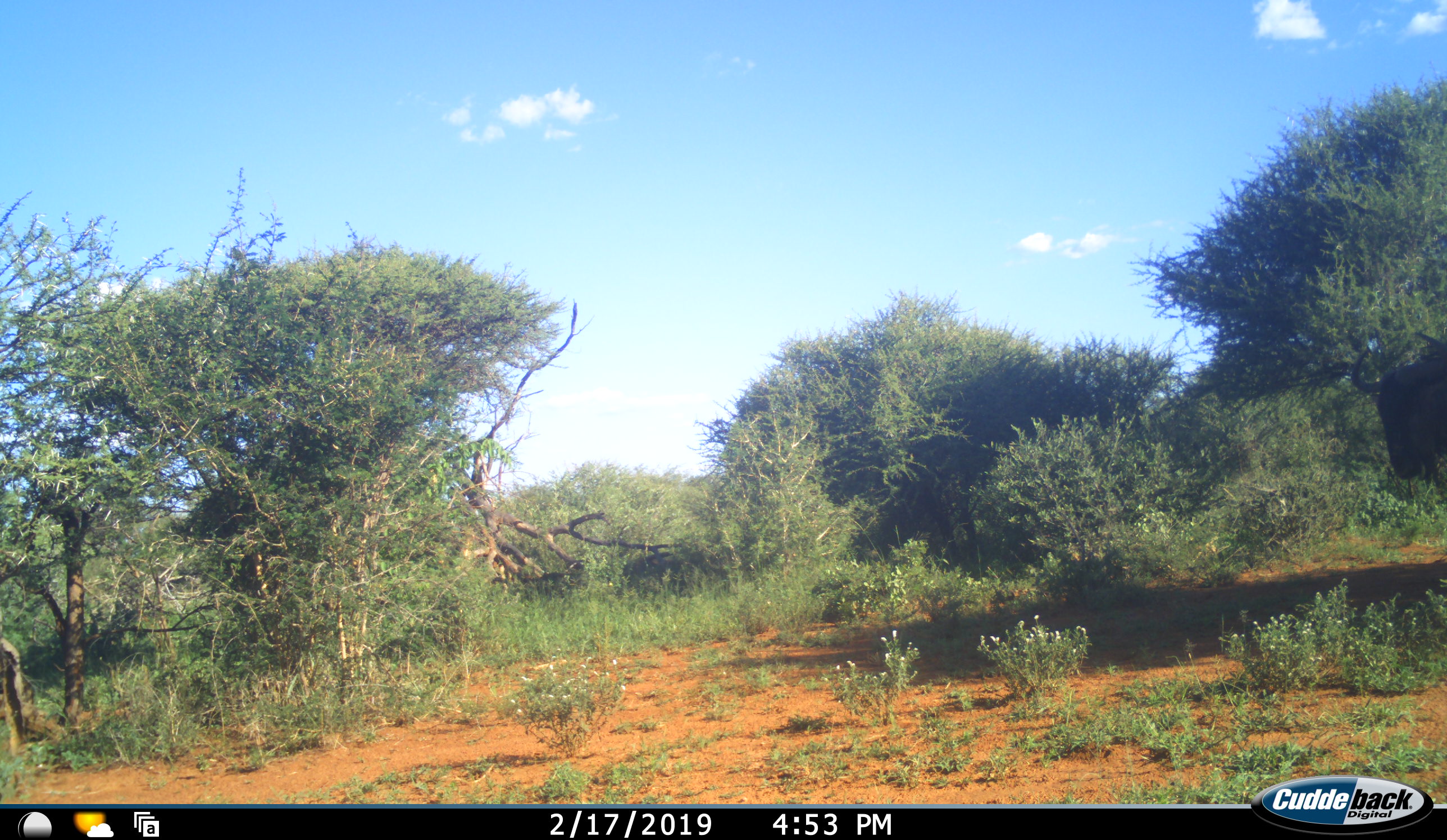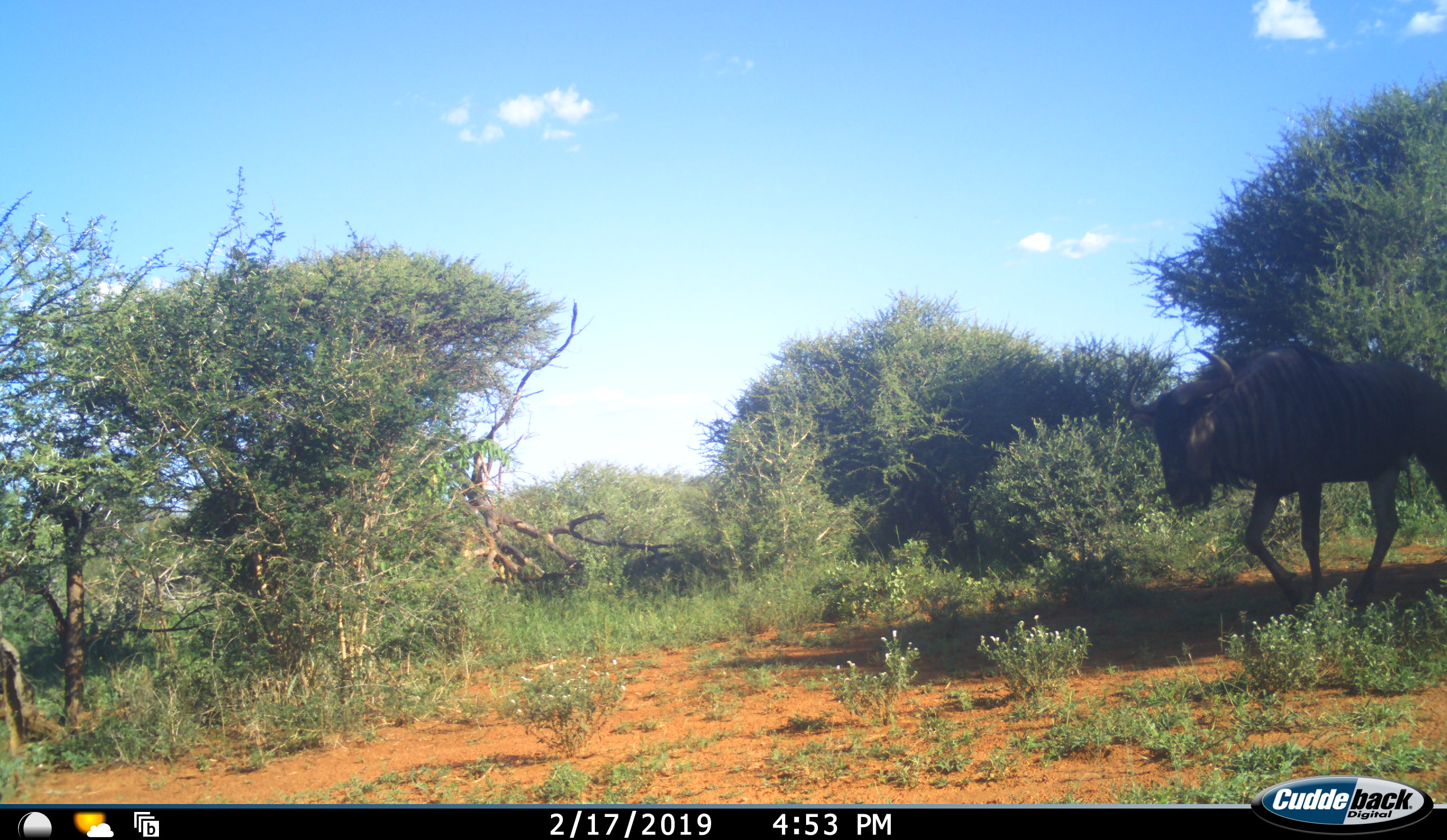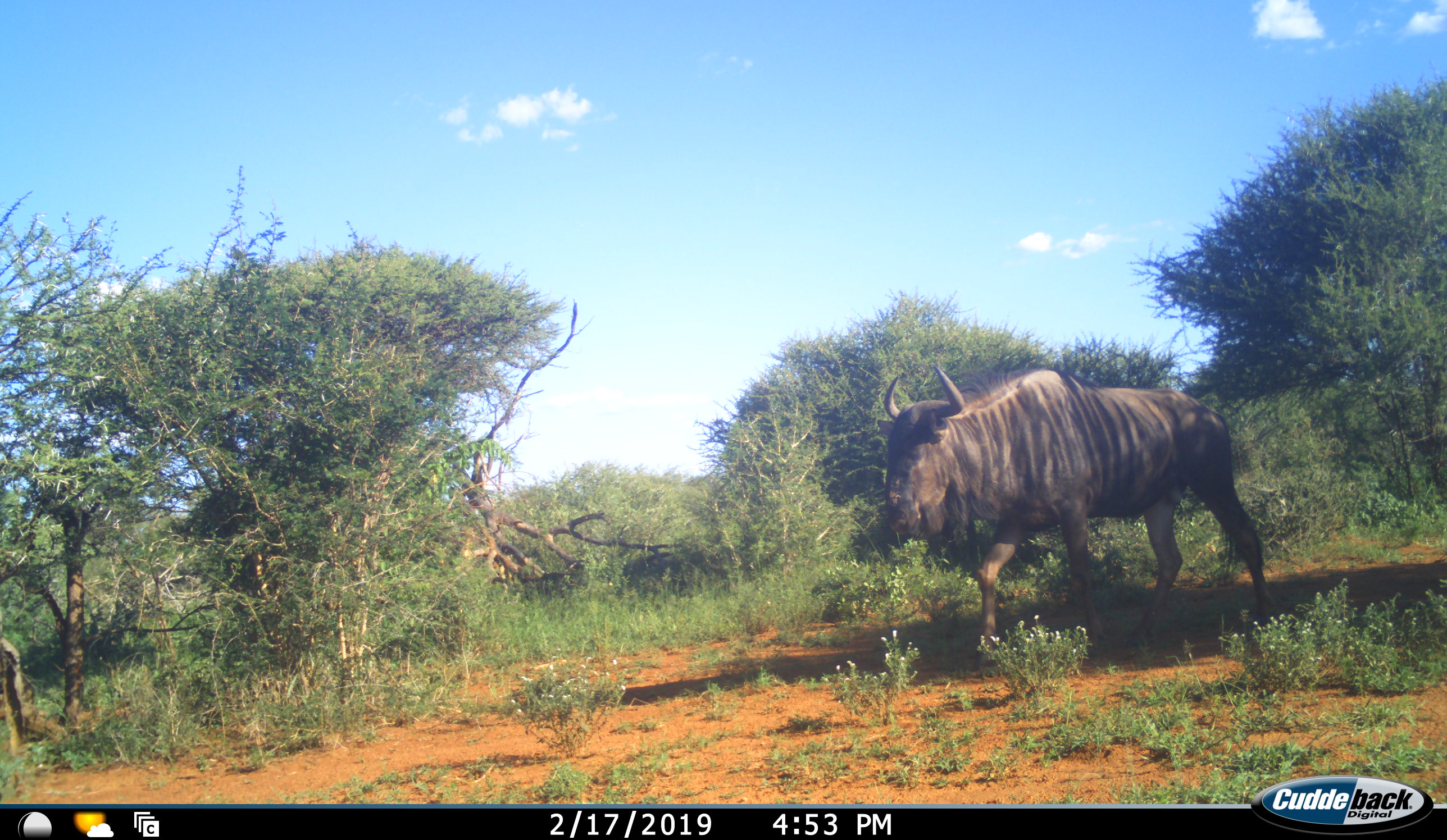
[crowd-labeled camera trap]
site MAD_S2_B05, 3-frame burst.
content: unidentified animal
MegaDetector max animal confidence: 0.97